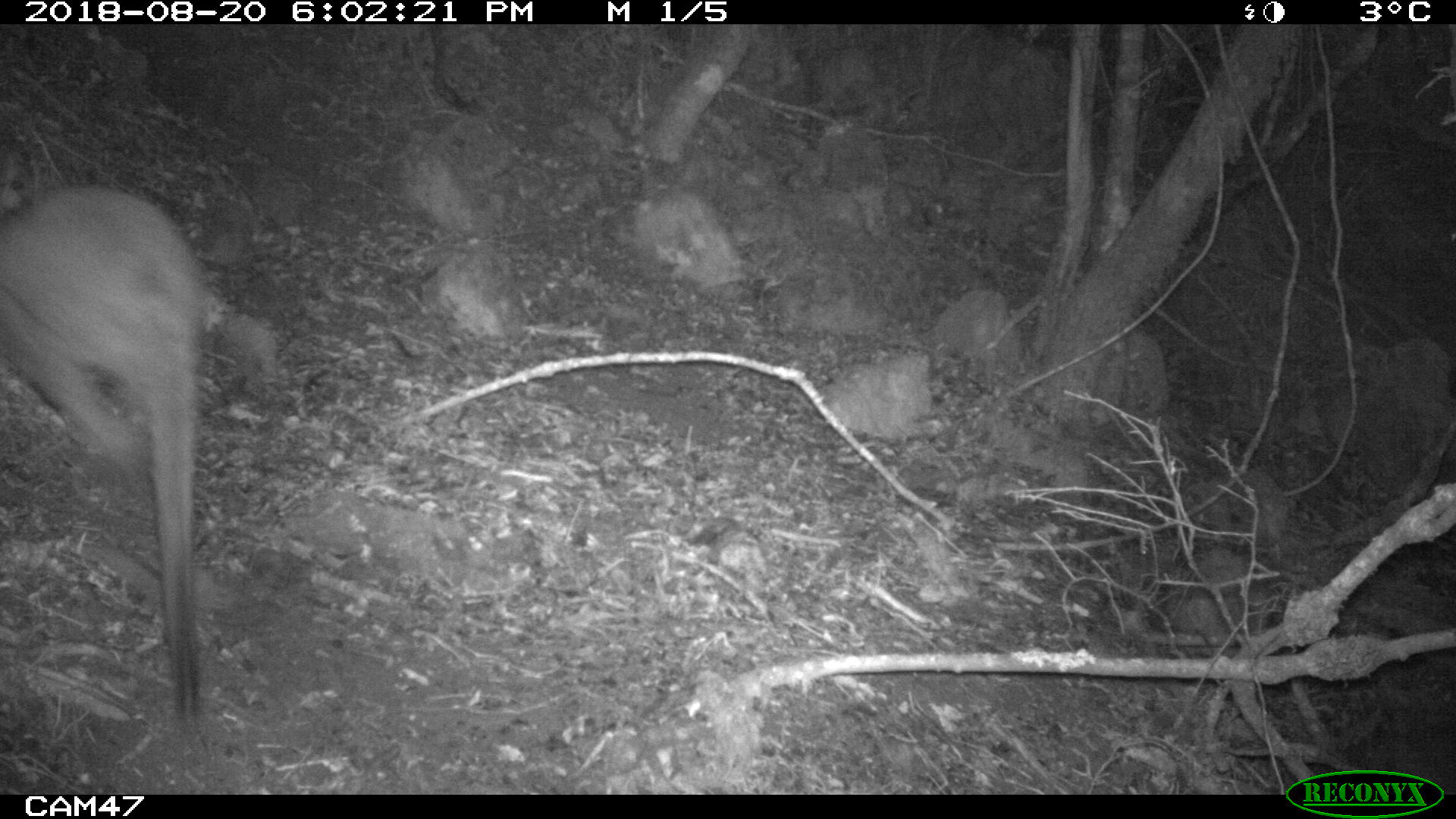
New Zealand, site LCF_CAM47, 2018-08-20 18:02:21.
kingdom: Animalia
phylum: Chordata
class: Mammalia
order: Diprotodontia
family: Macropodidae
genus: Notamacropus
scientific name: Notamacropus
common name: wallaby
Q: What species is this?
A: Wallaby (Notamacropus).